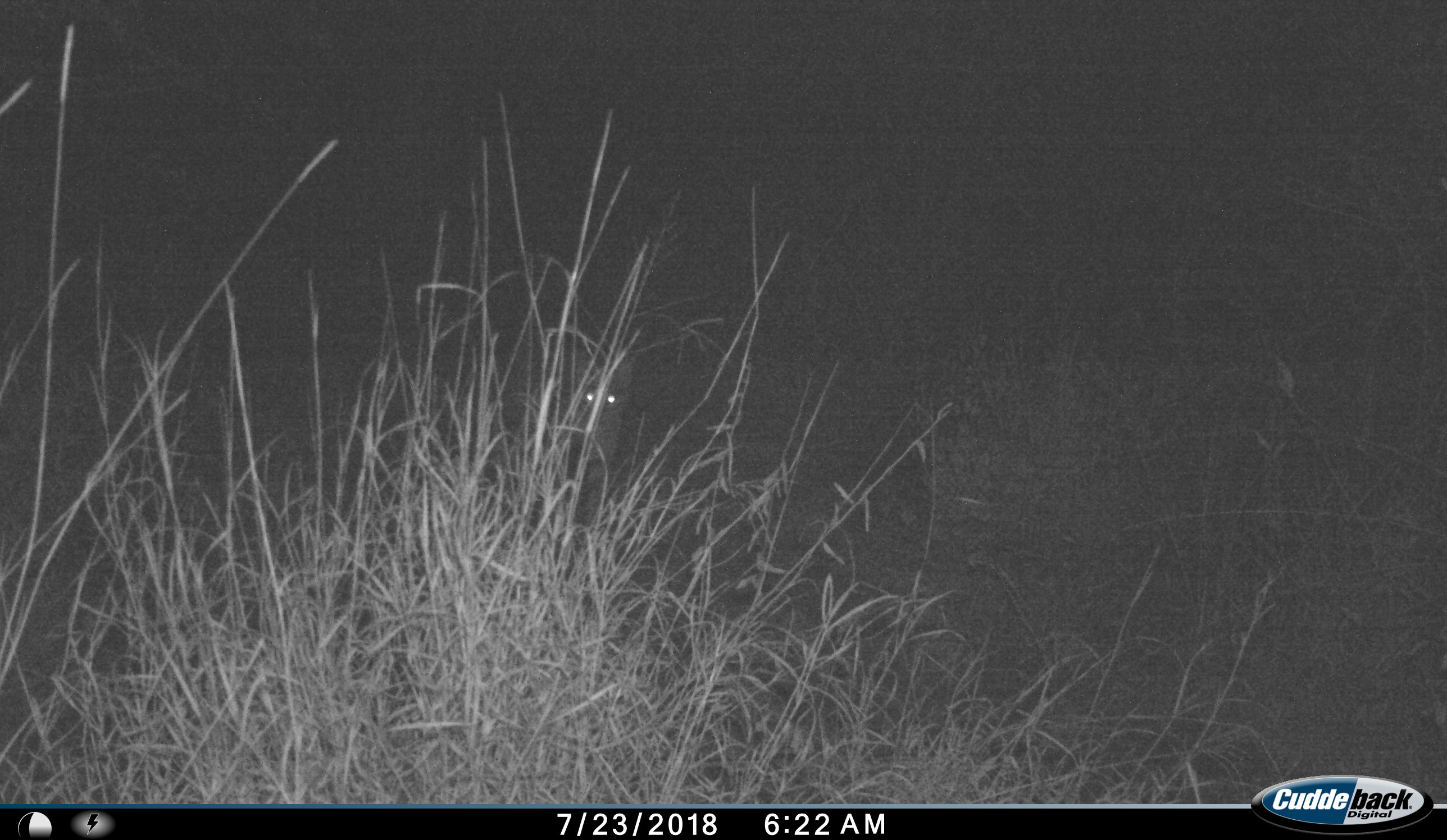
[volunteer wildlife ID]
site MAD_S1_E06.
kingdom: Animalia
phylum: Chordata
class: Mammalia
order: Carnivora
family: Felidae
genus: Leptailurus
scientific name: Leptailurus serval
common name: serval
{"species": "serval (Leptailurus serval)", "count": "1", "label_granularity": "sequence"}